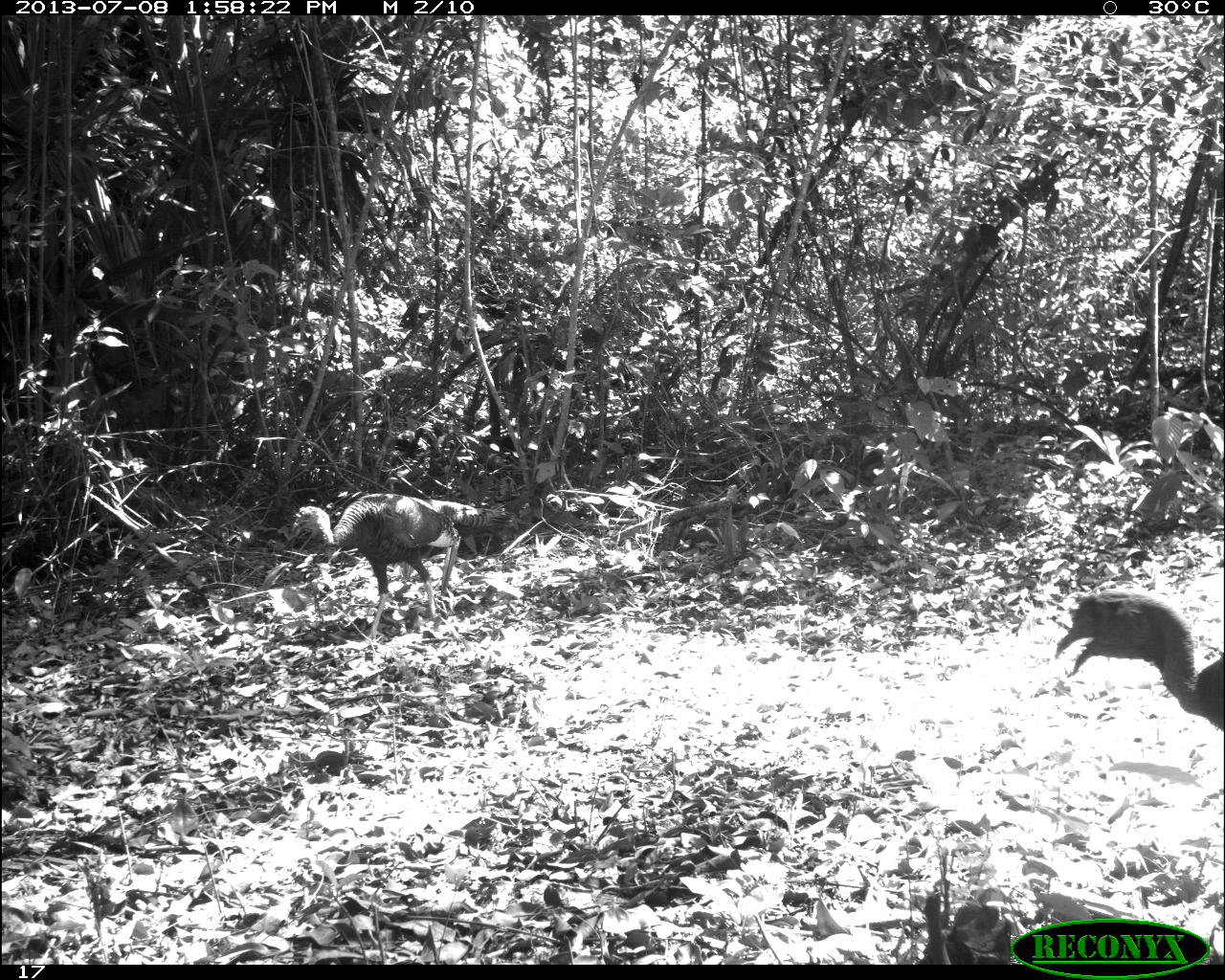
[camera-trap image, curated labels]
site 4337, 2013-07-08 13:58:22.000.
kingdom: Animalia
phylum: Chordata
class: Aves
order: Galliformes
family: Phasianidae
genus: Meleagris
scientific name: Meleagris ocellata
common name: ocellated turkey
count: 2